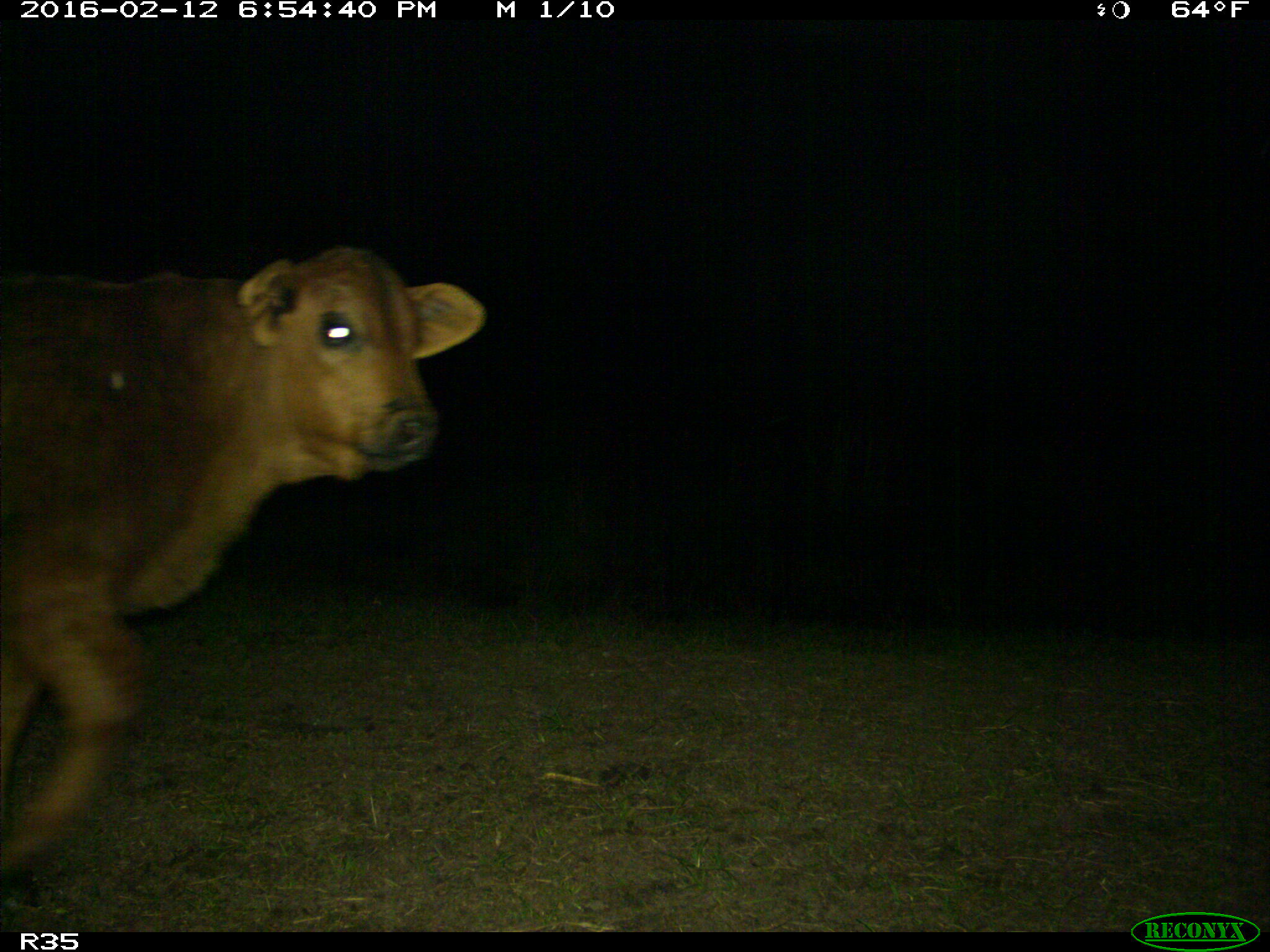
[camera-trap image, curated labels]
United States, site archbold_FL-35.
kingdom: Animalia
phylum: Chordata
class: Mammalia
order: Artiodactyla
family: Bovidae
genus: Bos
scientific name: Bos taurus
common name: domestic cow